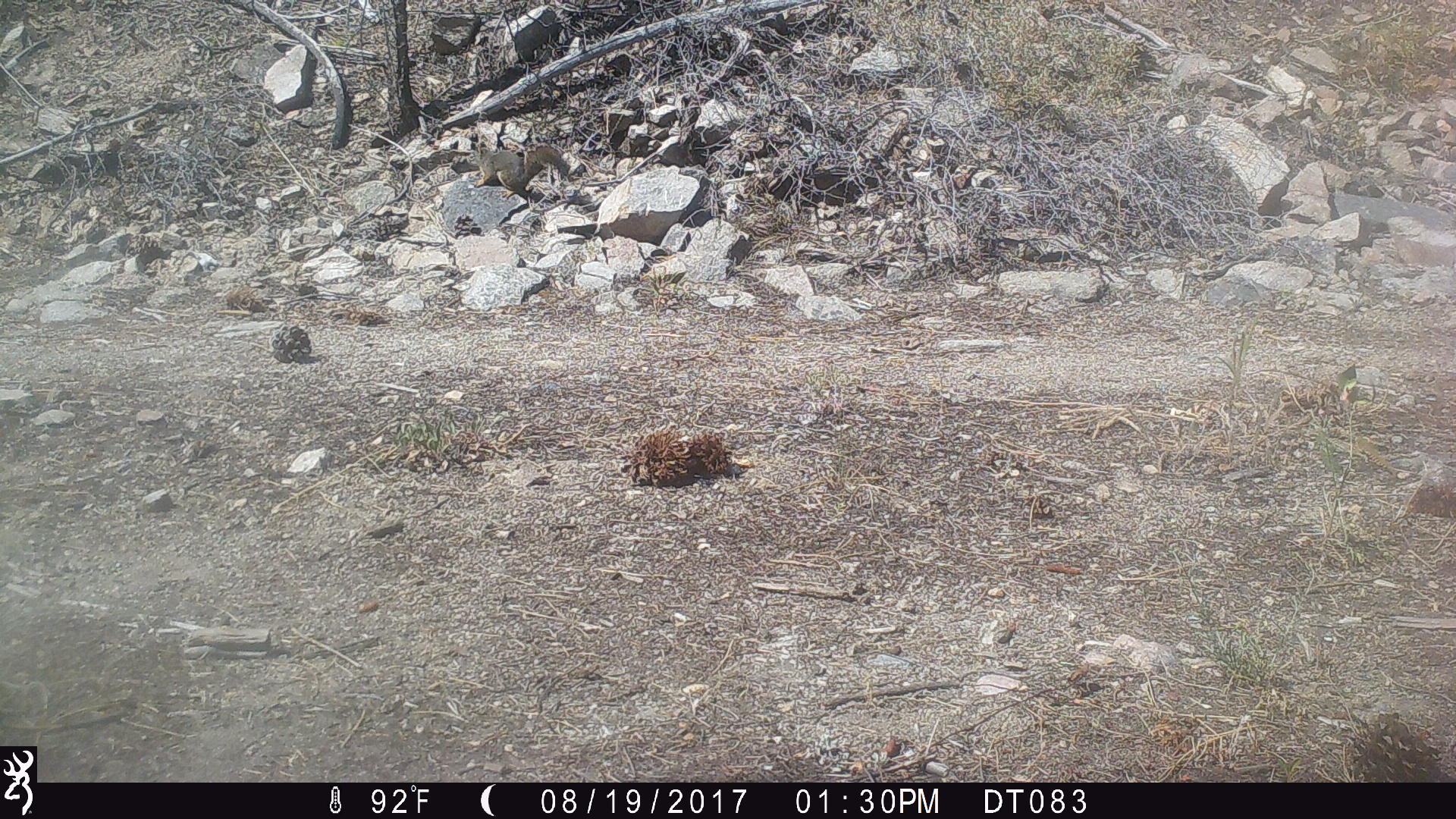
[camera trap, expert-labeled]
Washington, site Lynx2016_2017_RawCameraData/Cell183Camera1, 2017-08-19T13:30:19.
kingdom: Animalia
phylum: Chordata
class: Mammalia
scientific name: Mammalia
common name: small mammal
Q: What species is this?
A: Small mammal (Mammalia).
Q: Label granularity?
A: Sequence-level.